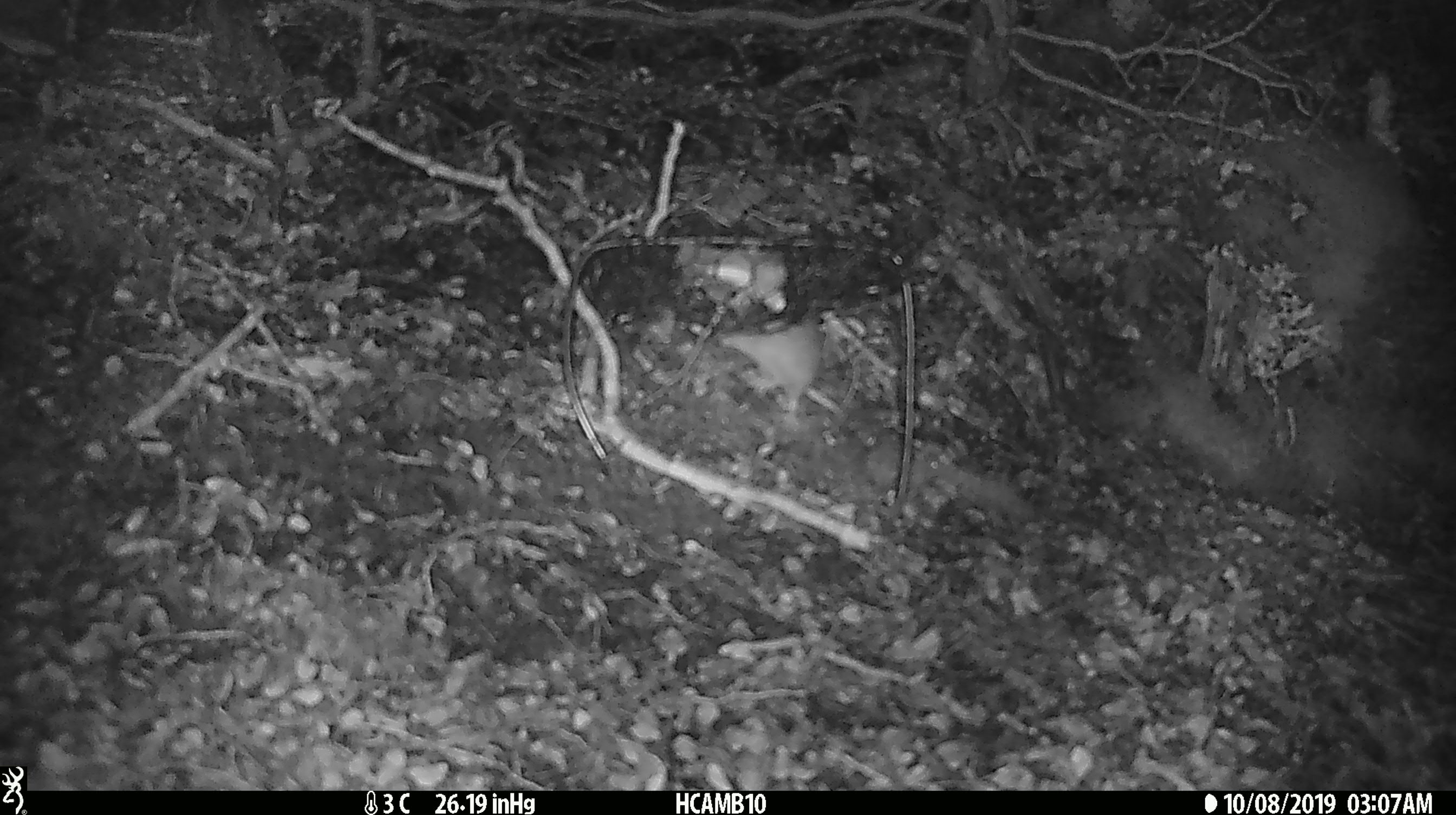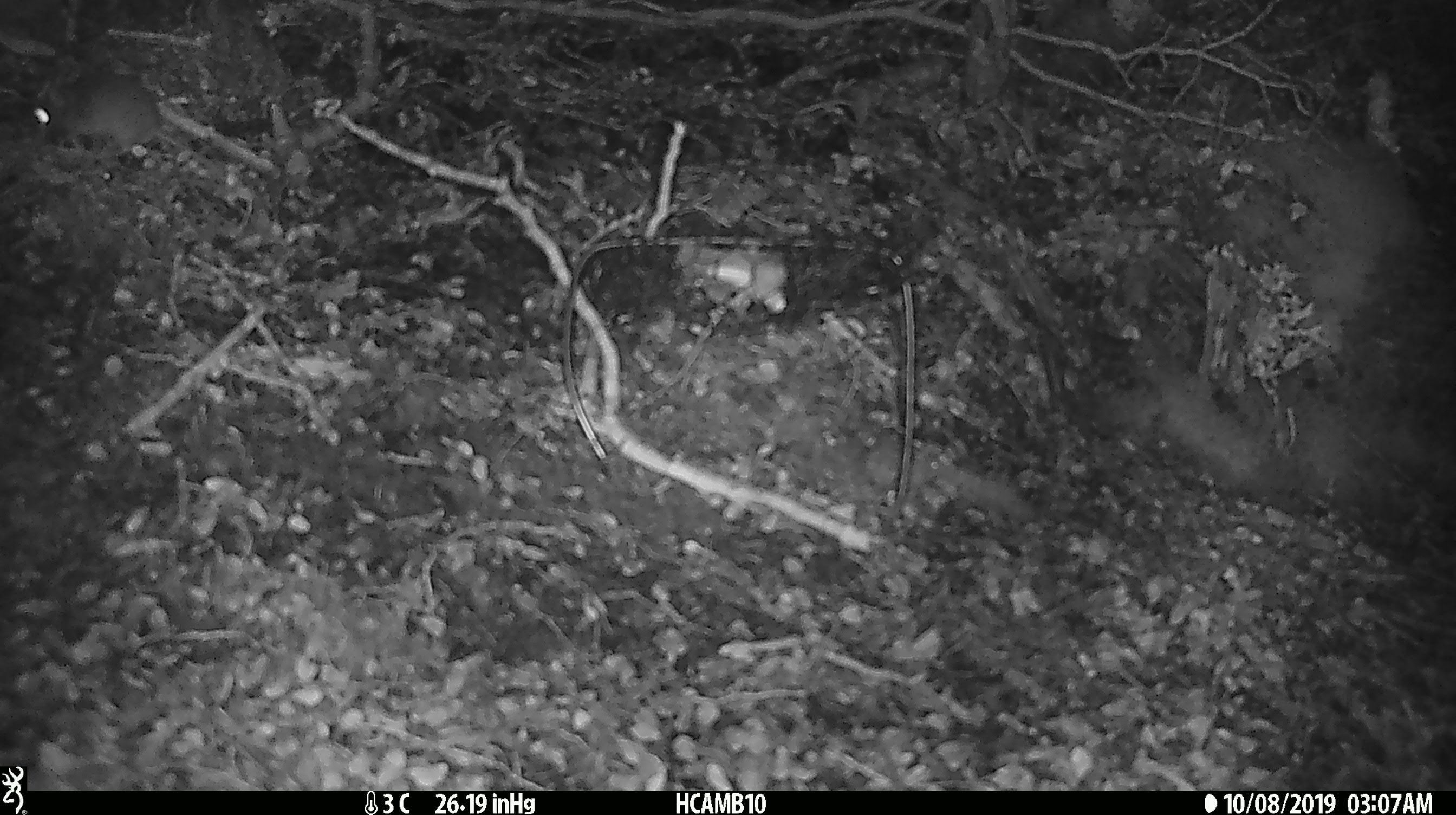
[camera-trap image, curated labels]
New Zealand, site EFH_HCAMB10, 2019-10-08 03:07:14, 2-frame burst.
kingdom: Animalia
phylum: Chordata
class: Mammalia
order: Rodentia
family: Muridae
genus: Mus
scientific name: Mus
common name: mouse